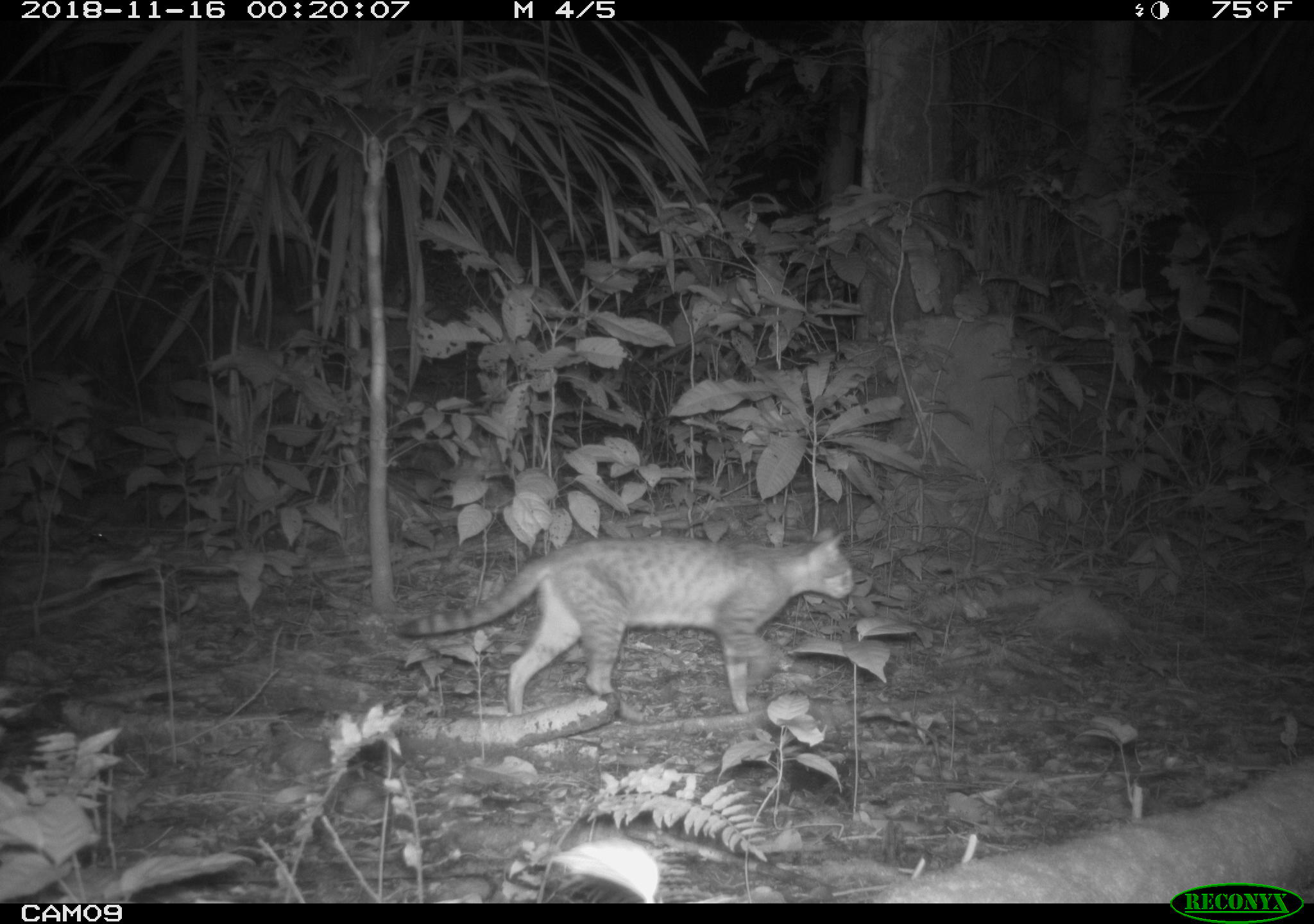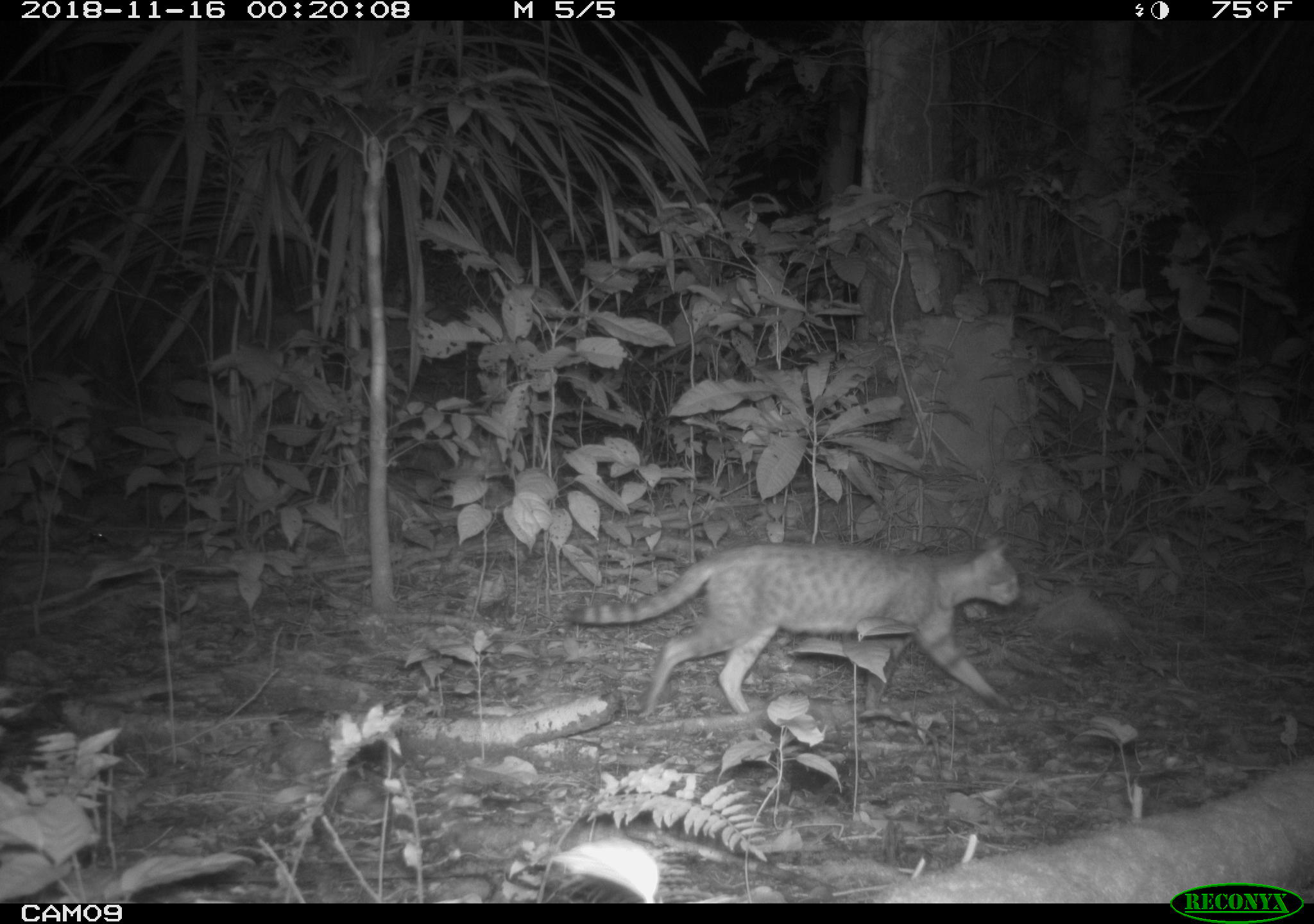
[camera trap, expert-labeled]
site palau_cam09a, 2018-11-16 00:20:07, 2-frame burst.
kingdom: Animalia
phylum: Chordata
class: Mammalia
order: Carnivora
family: Felidae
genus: Felis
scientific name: Felis catus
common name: cat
Cat (Felis catus).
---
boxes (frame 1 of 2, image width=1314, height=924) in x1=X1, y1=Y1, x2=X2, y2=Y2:
cat: x1=390, y1=528, x2=858, y2=723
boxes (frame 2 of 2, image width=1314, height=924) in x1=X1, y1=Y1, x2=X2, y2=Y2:
cat: x1=555, y1=536, x2=1026, y2=725